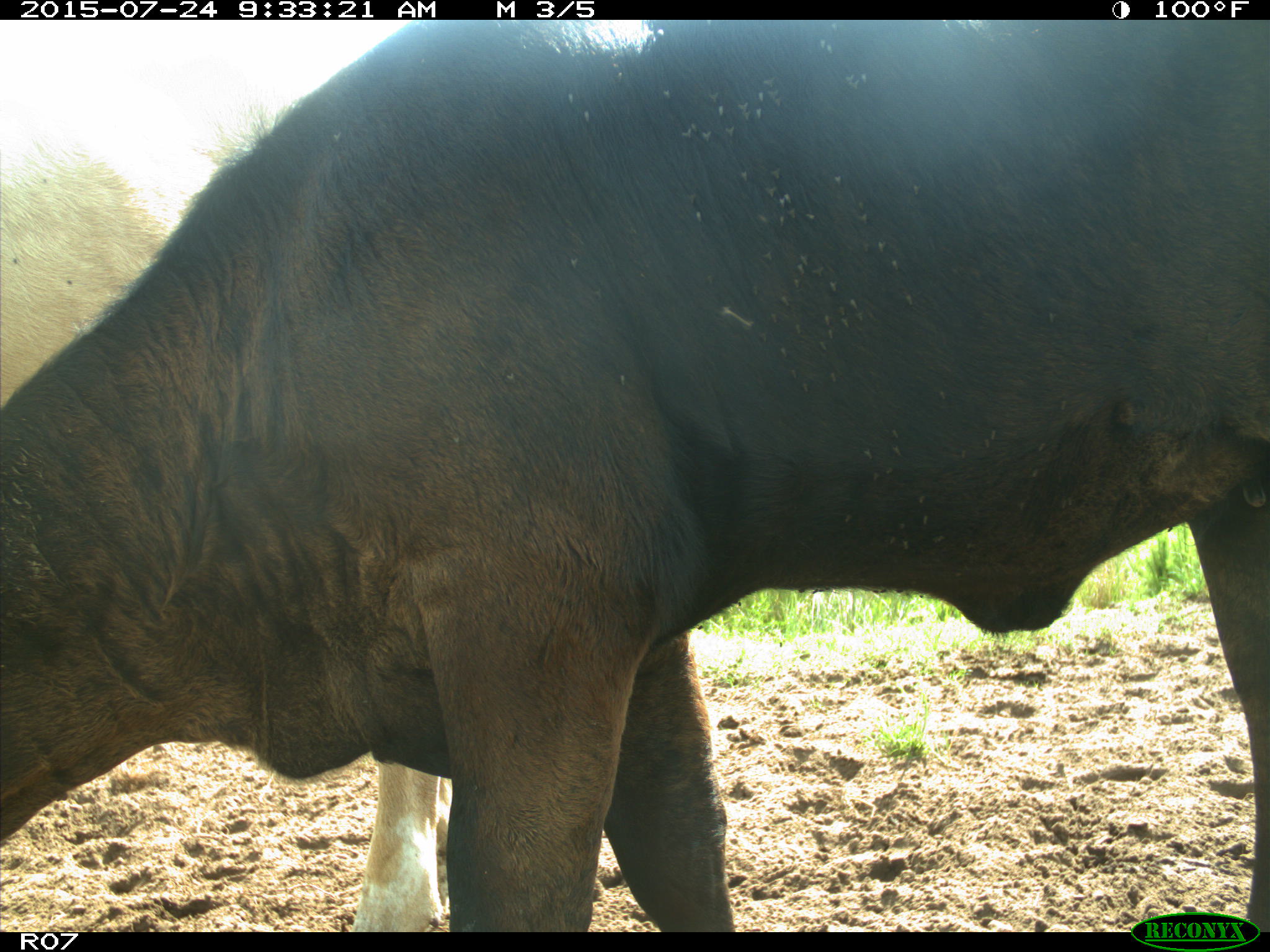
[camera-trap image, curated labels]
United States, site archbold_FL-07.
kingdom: Animalia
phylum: Chordata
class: Mammalia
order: Artiodactyla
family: Bovidae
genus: Bos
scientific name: Bos taurus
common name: domestic cow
Bos taurus (domestic cow).